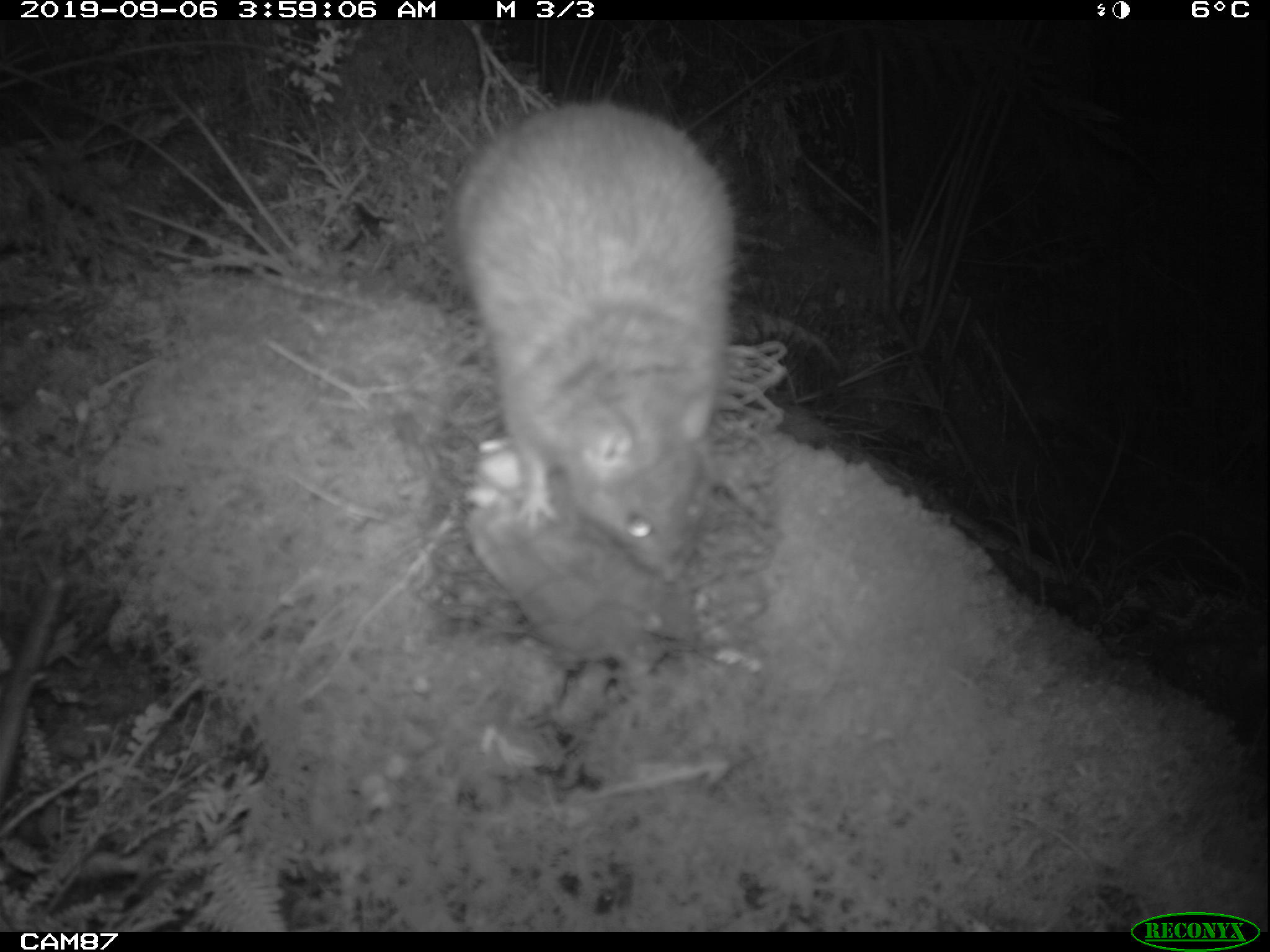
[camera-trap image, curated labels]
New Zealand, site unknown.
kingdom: Animalia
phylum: Chordata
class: Mammalia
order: Rodentia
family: Muridae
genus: Rattus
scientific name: Rattus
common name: rat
Rat (Rattus).